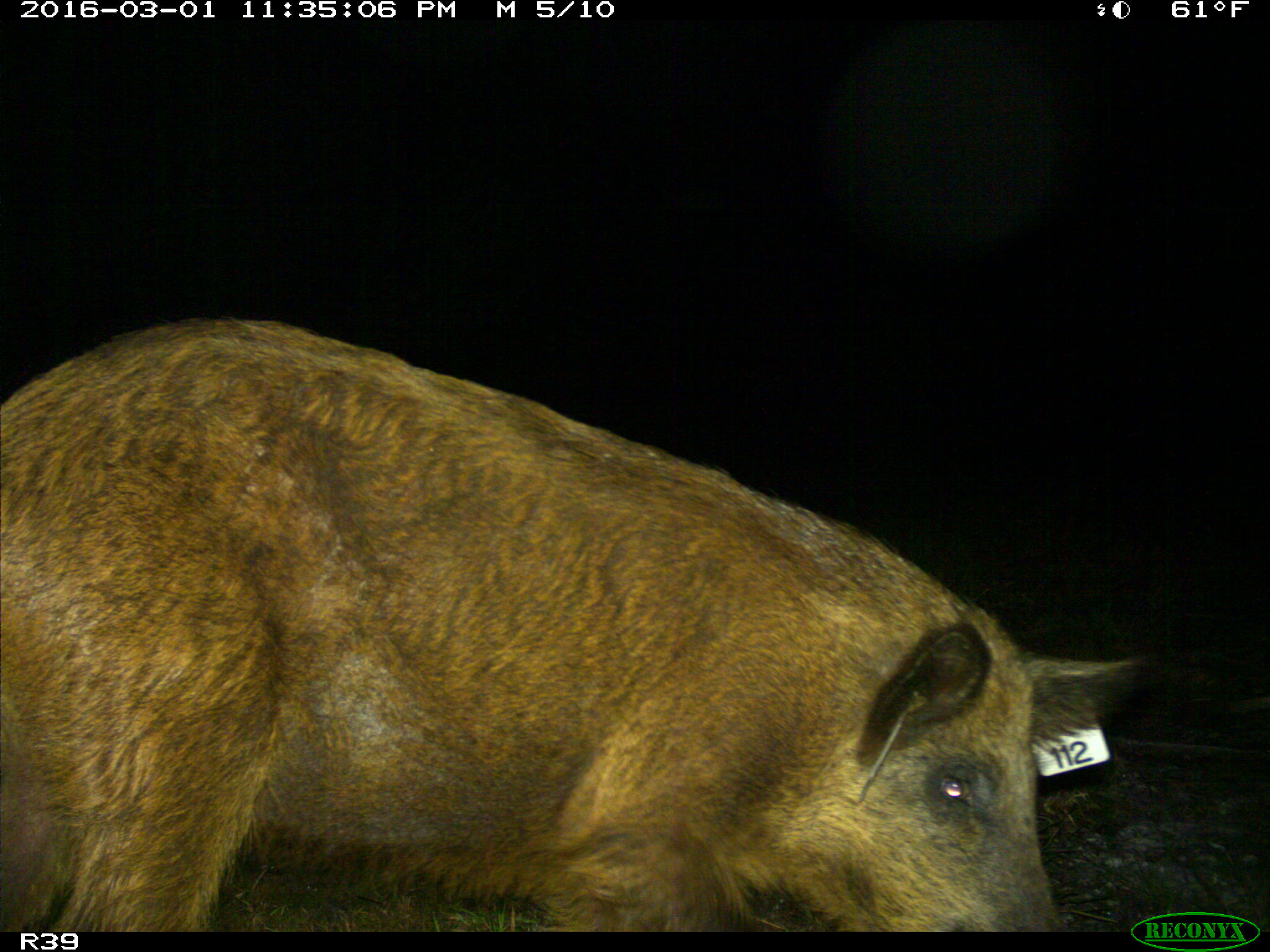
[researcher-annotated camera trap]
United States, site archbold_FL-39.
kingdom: Animalia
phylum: Chordata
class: Mammalia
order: Artiodactyla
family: Suidae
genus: Sus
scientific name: Sus scrofa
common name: wild boar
Sus scrofa (wild boar).